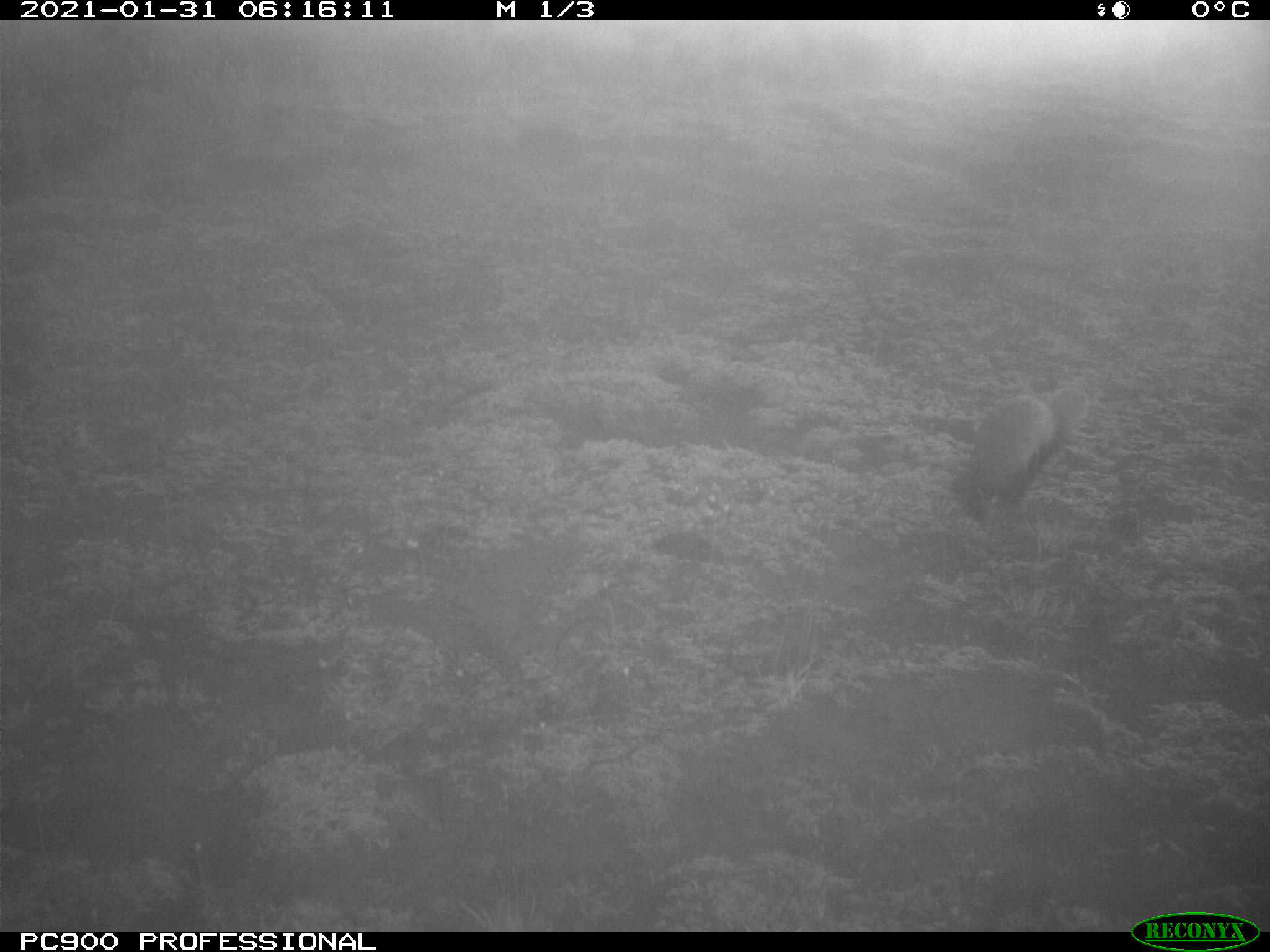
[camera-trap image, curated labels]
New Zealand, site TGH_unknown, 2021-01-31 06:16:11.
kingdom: Animalia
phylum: Chordata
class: Mammalia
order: Carnivora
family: Mustelidae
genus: Mustela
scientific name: Mustela furo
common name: ferret